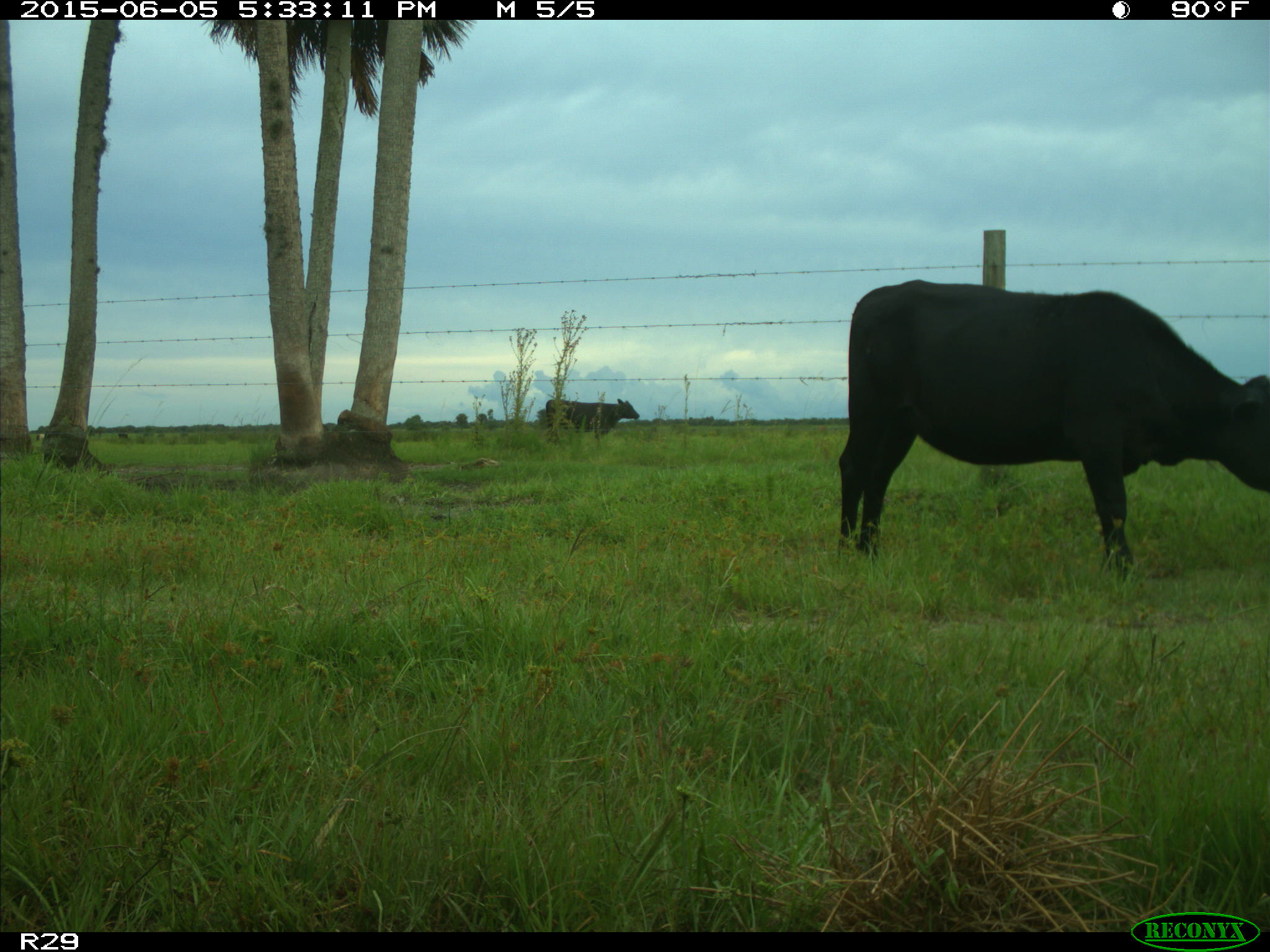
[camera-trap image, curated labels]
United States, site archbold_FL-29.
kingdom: Animalia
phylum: Chordata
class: Mammalia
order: Artiodactyla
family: Bovidae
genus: Bos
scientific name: Bos taurus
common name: domestic cow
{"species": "Bos taurus (domestic cow)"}